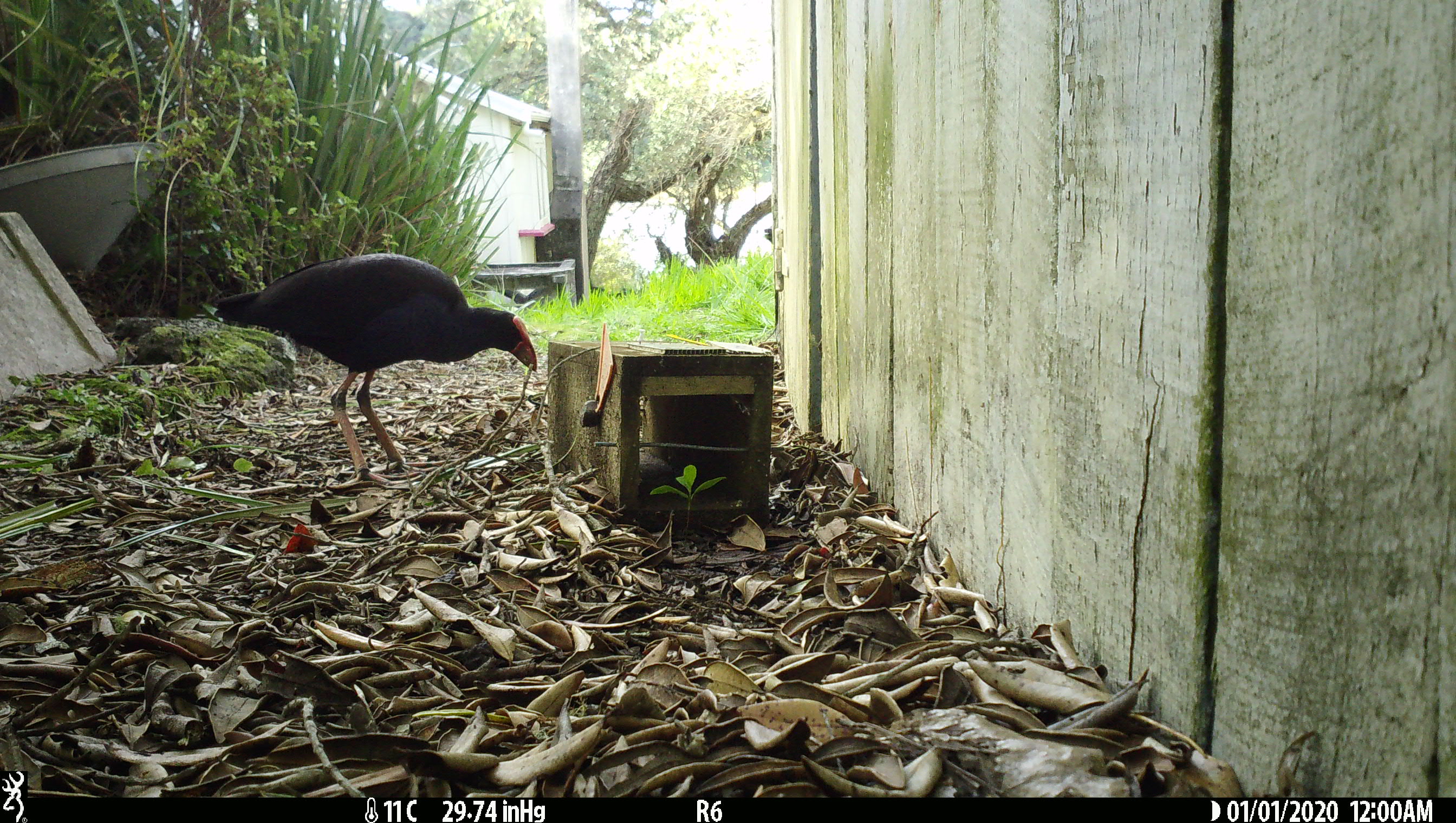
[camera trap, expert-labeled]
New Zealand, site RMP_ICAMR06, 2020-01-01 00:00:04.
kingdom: Animalia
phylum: Chordata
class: Aves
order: Gruiformes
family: Rallidae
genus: Porphyrio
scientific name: Porphyrio melanotus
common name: australasian swamphen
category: pukeko